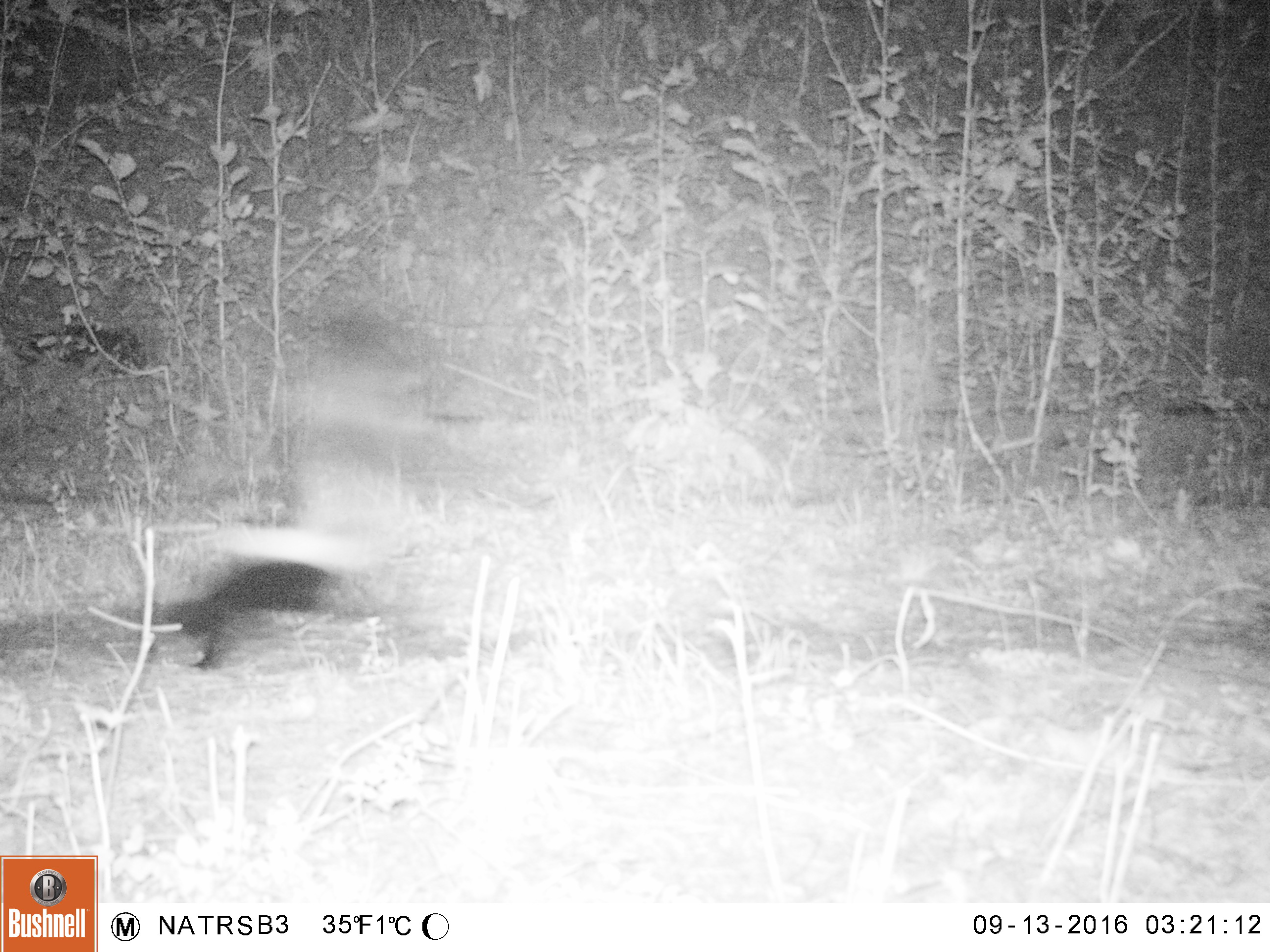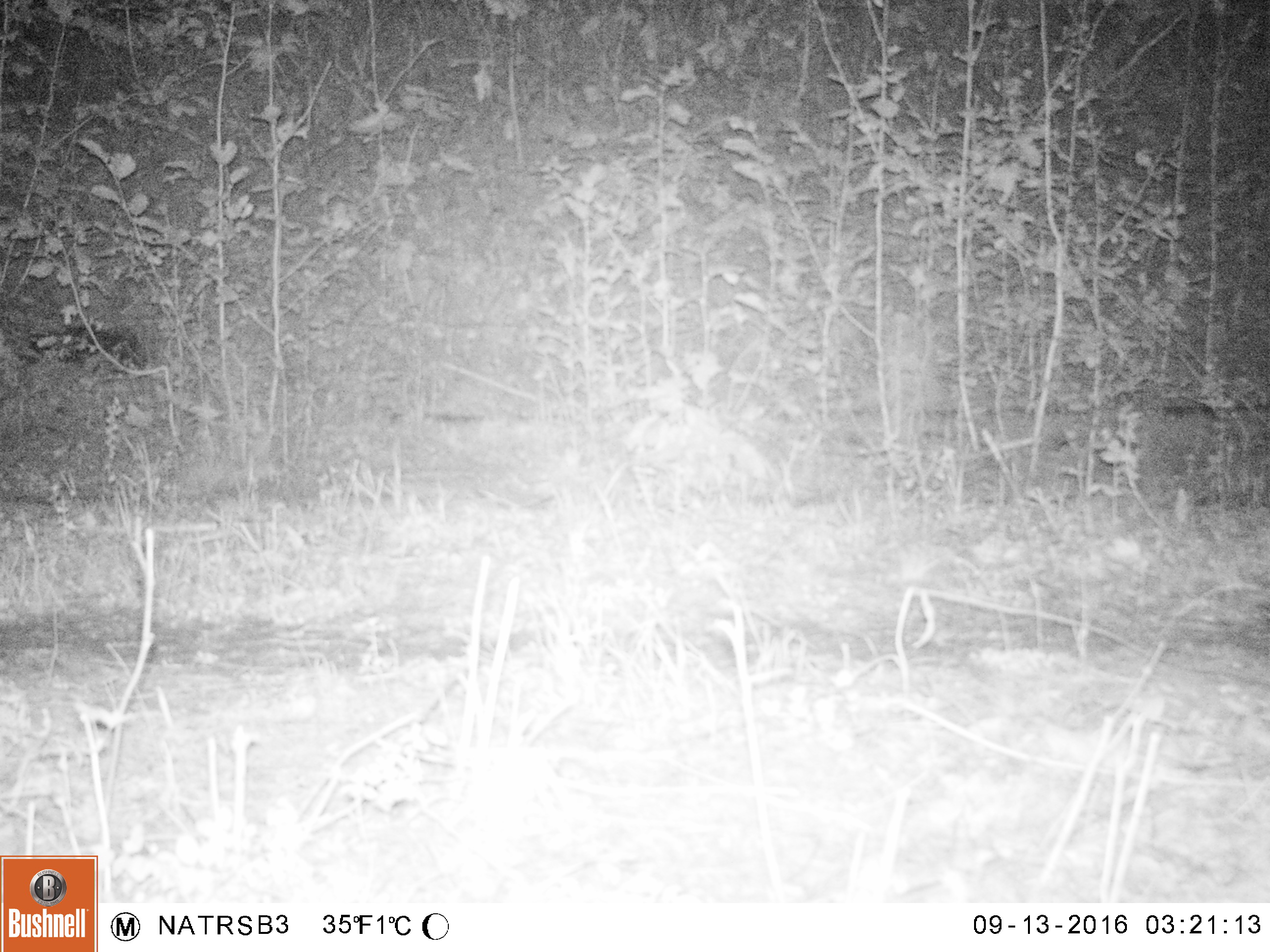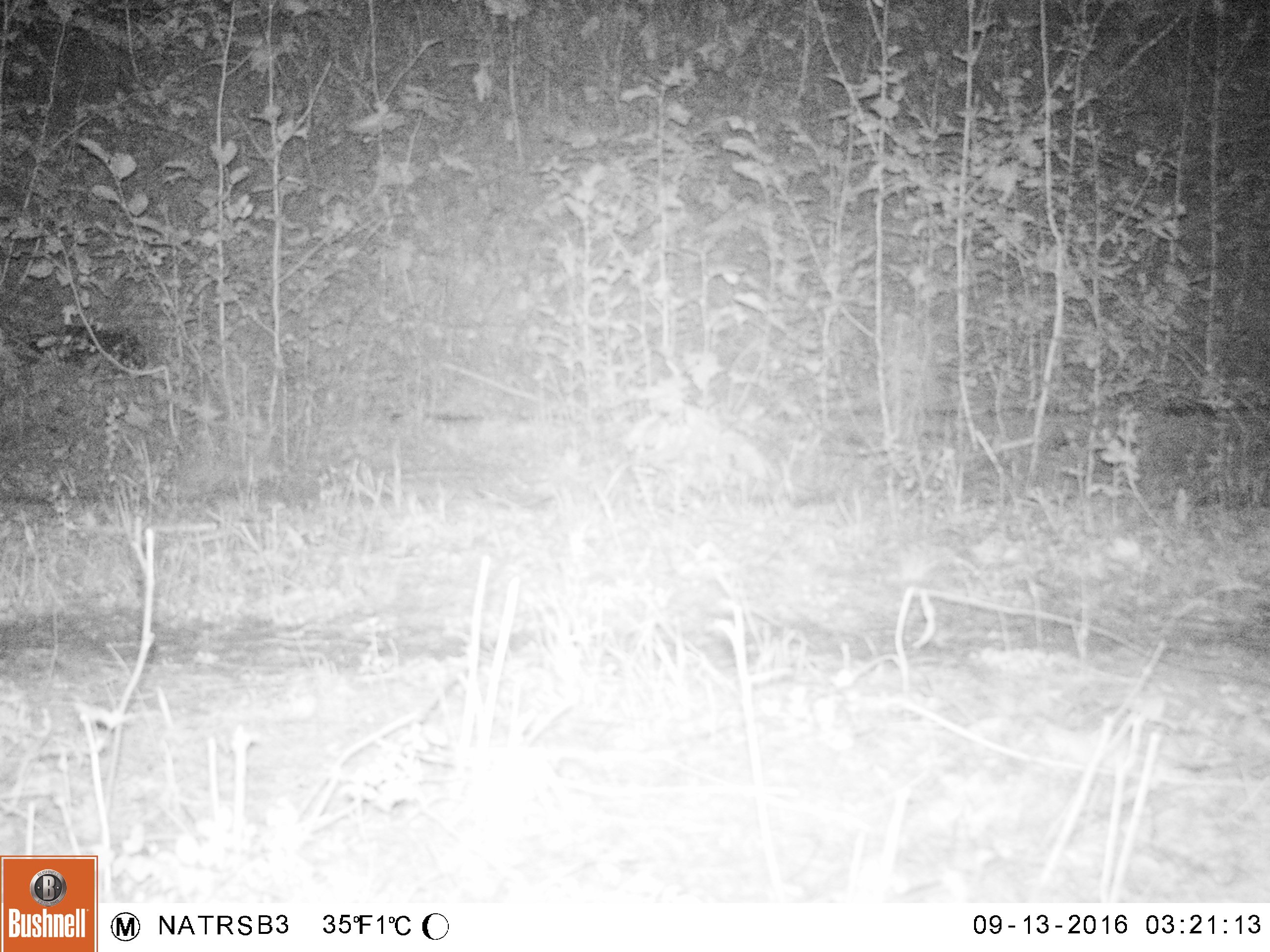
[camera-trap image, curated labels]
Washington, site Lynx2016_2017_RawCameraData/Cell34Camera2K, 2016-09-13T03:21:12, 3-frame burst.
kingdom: Animalia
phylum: Chordata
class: Mammalia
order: Carnivora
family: Mephitidae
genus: Mephitis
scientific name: Mephitis mephitis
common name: striped skunk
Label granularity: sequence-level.